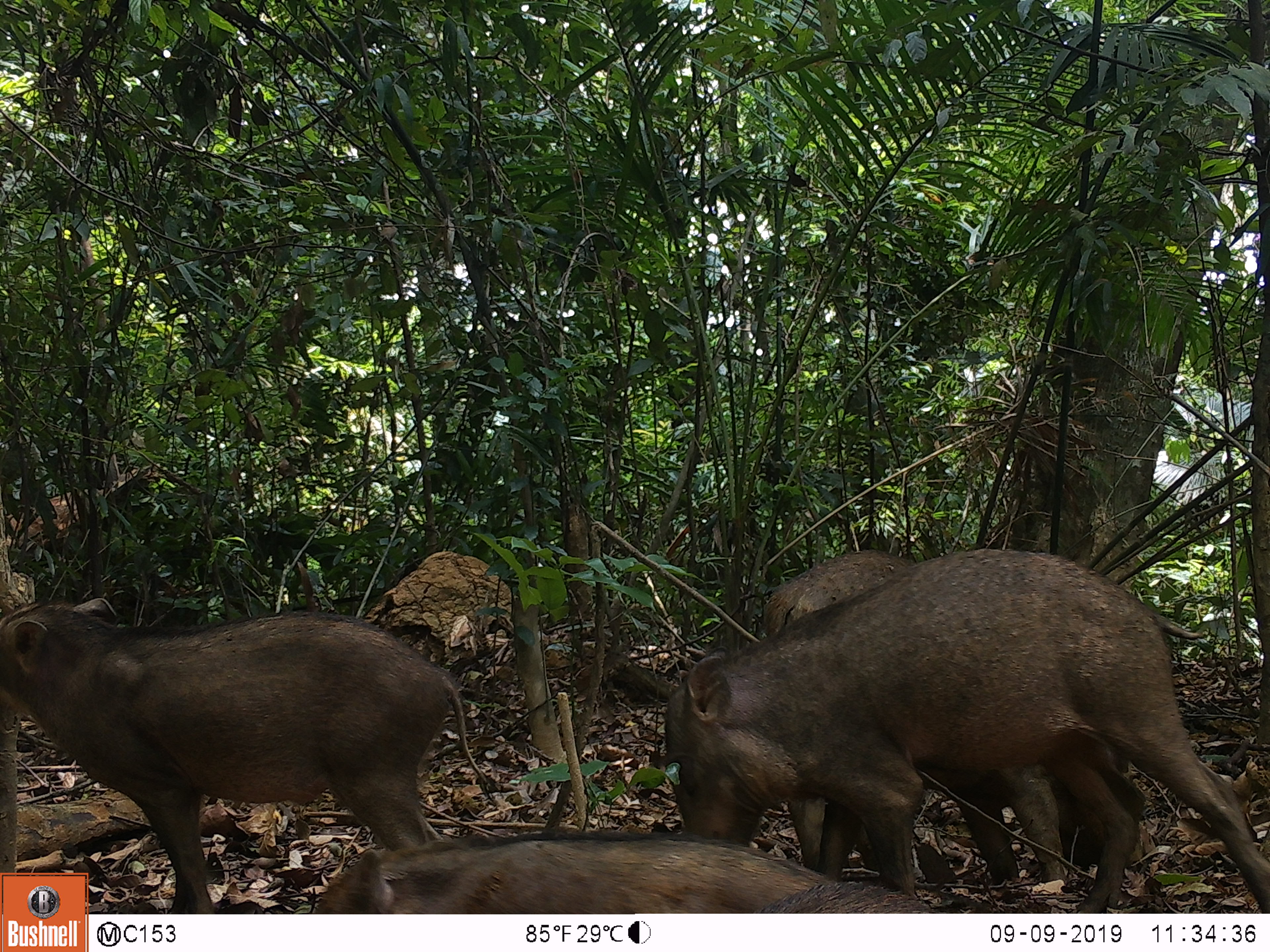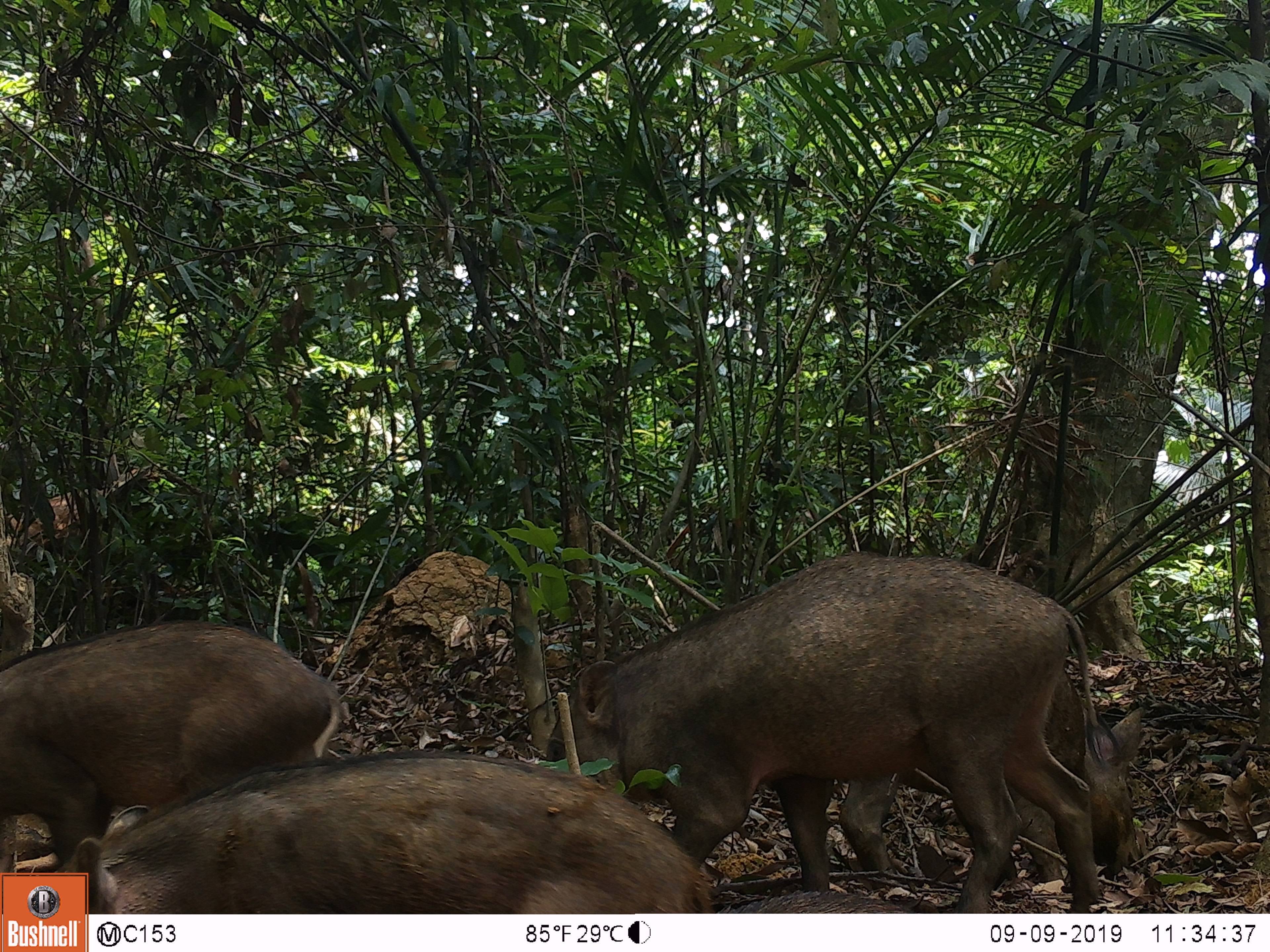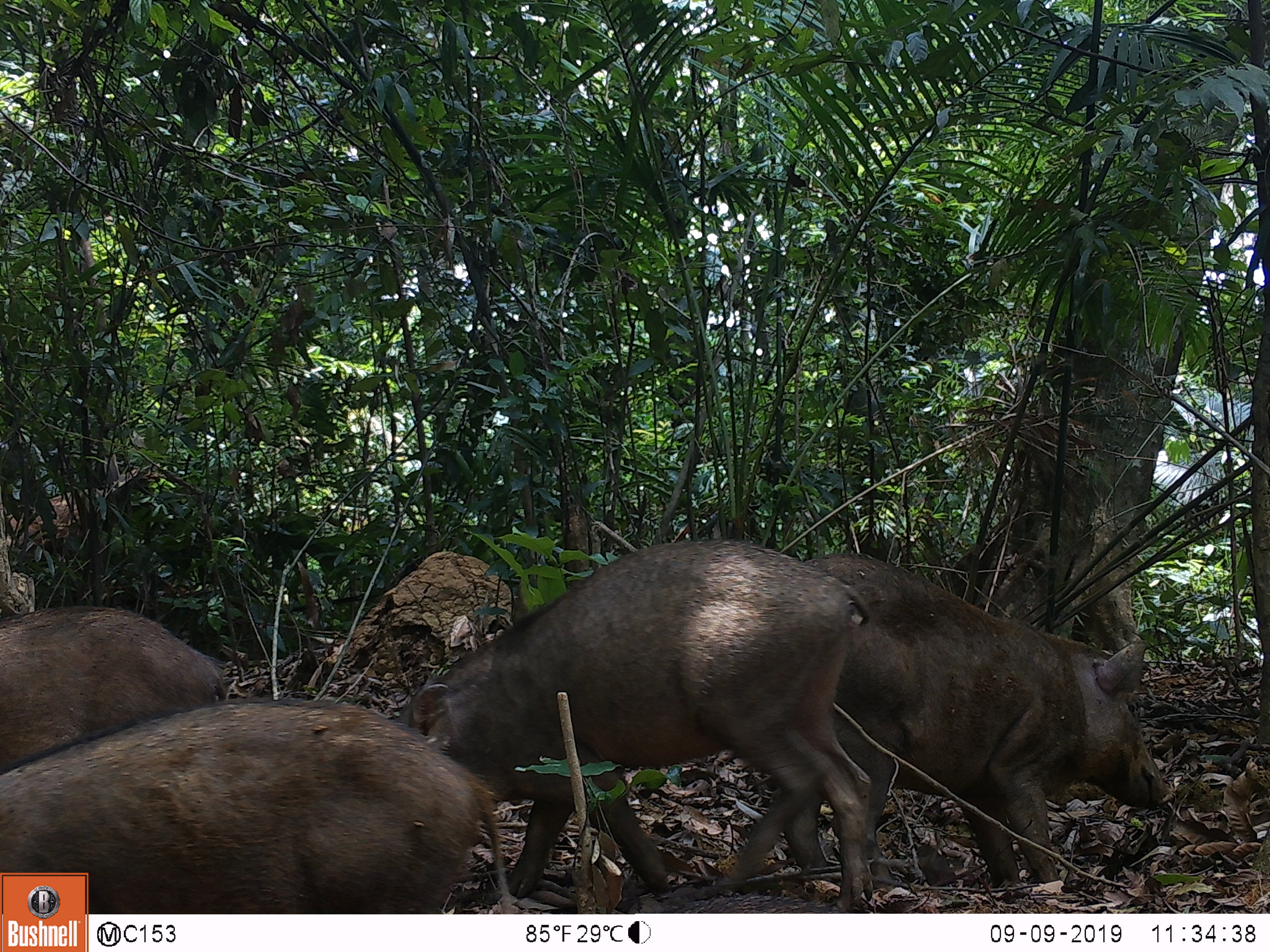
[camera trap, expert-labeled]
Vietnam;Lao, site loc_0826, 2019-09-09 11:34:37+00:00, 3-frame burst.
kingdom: Animalia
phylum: Chordata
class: Mammalia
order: Artiodactyla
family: Suidae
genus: Sus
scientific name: Sus scrofa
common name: eurasian wild pig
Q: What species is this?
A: Eurasian wild pig (Sus scrofa).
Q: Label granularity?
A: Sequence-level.